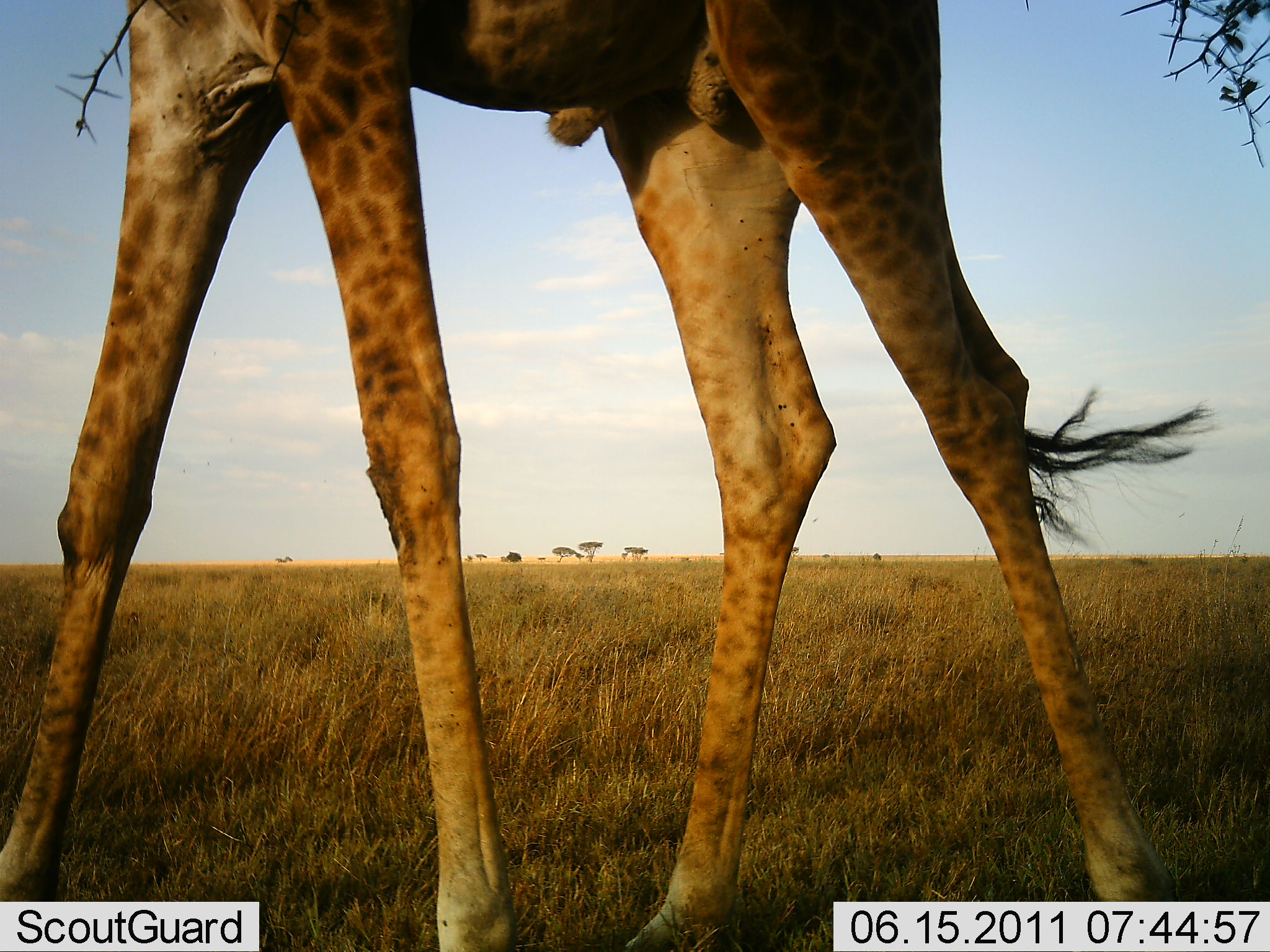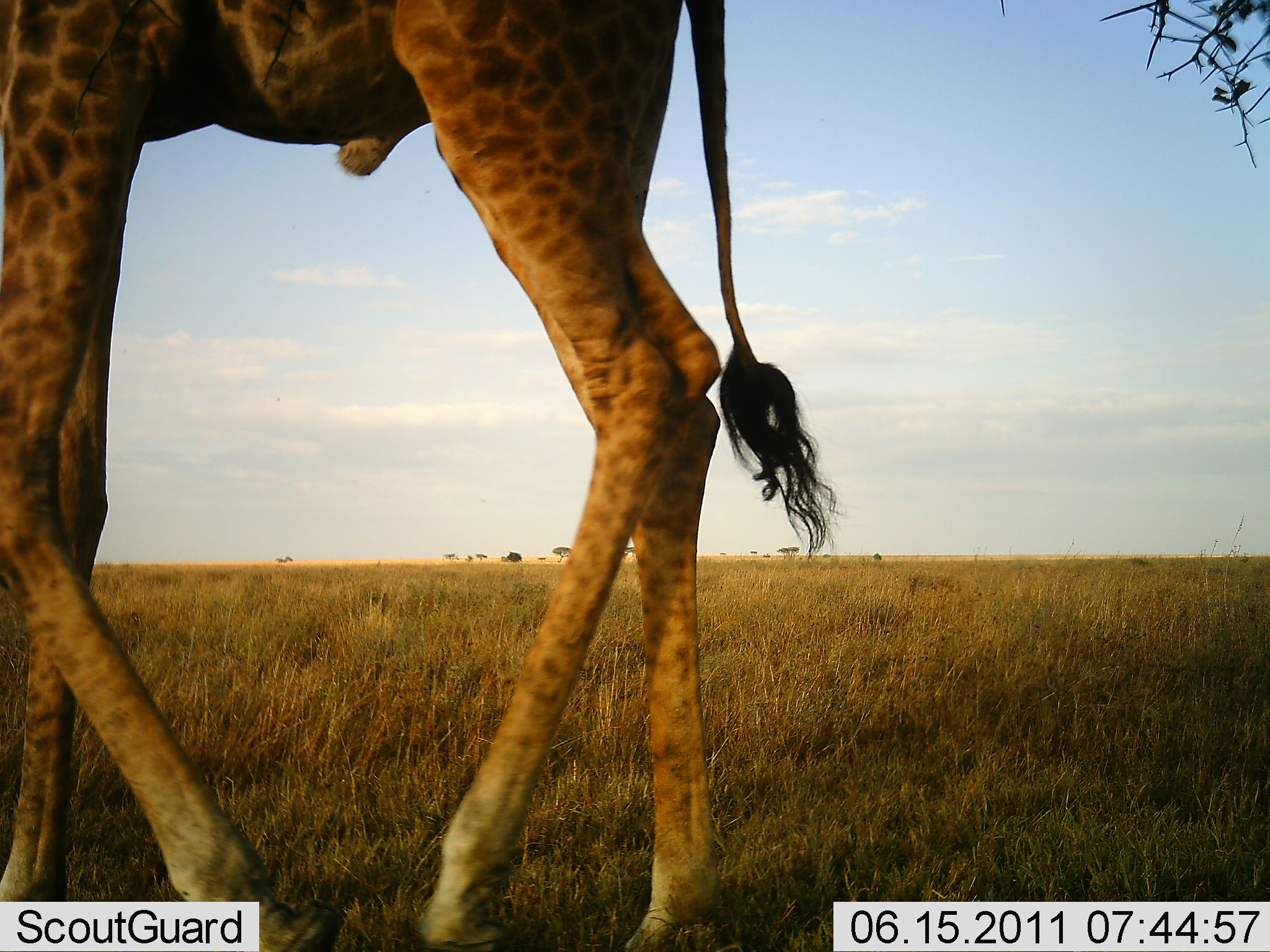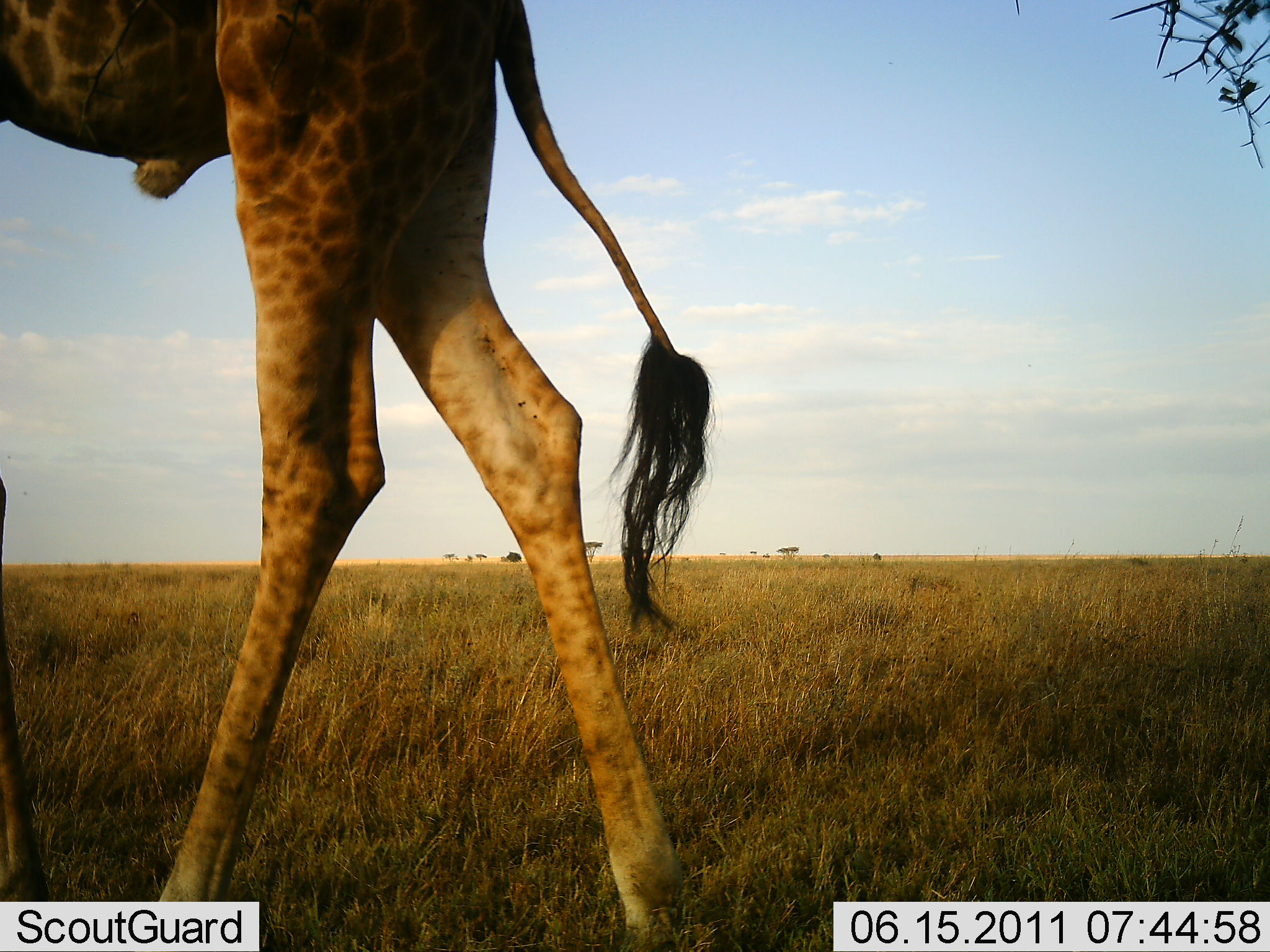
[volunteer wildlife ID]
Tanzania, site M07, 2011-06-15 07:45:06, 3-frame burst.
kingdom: Animalia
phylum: Chordata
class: Mammalia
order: Artiodactyla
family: Giraffidae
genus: Giraffa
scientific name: Giraffa camelopardalis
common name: giraffe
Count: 1.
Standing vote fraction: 10%.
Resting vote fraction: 0%.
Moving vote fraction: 90%.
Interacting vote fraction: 0%.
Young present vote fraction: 0%.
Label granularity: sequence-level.